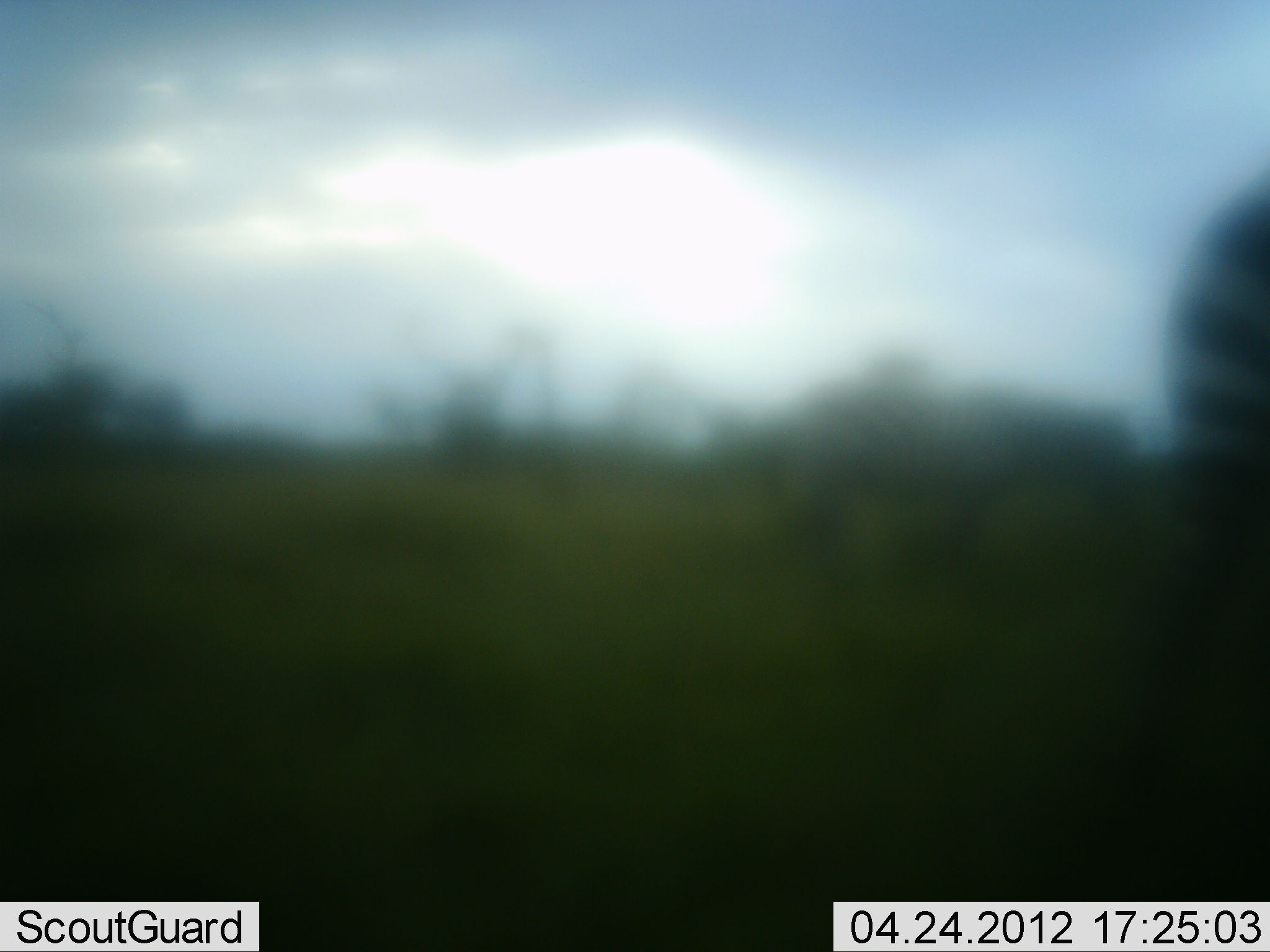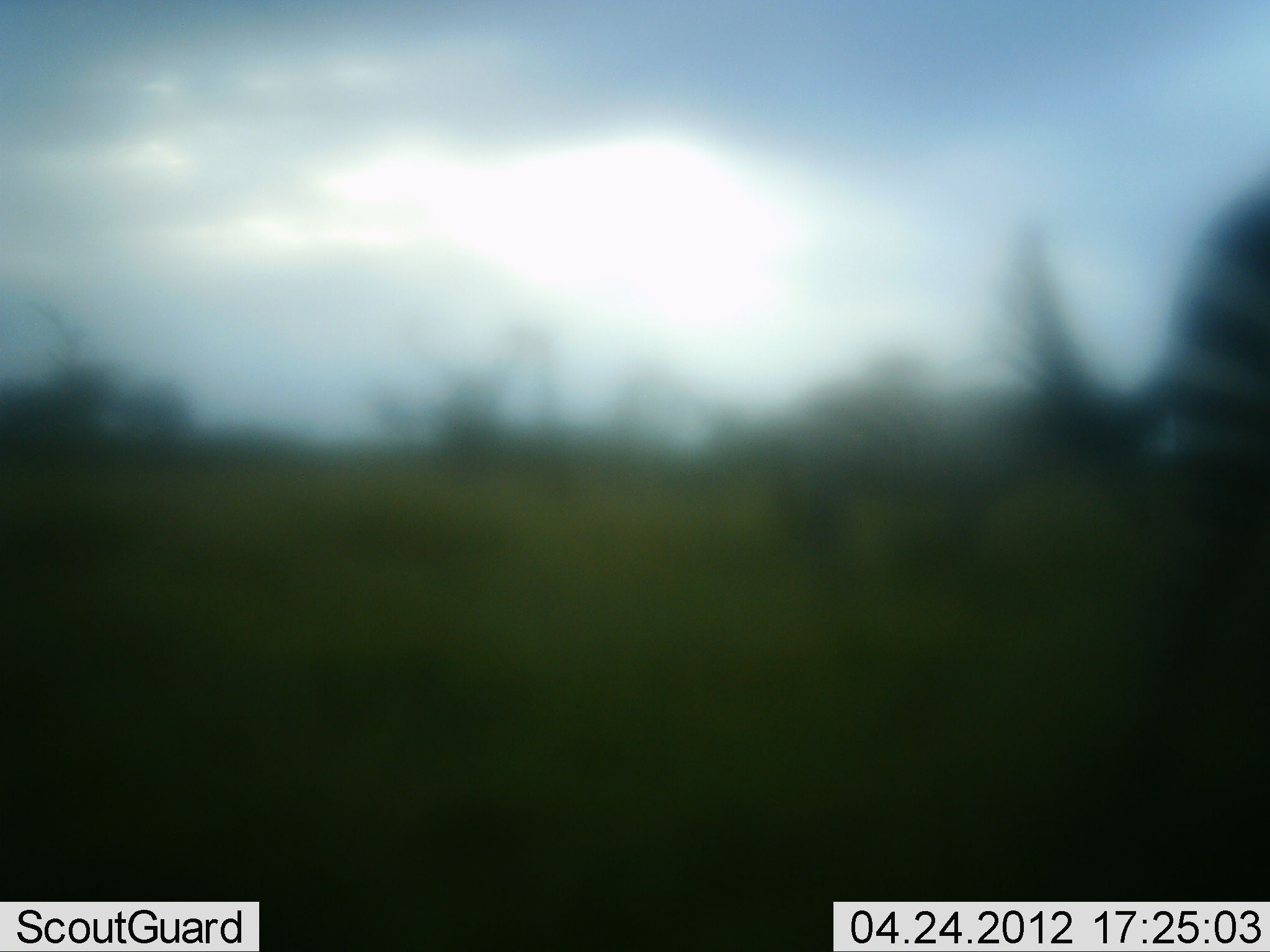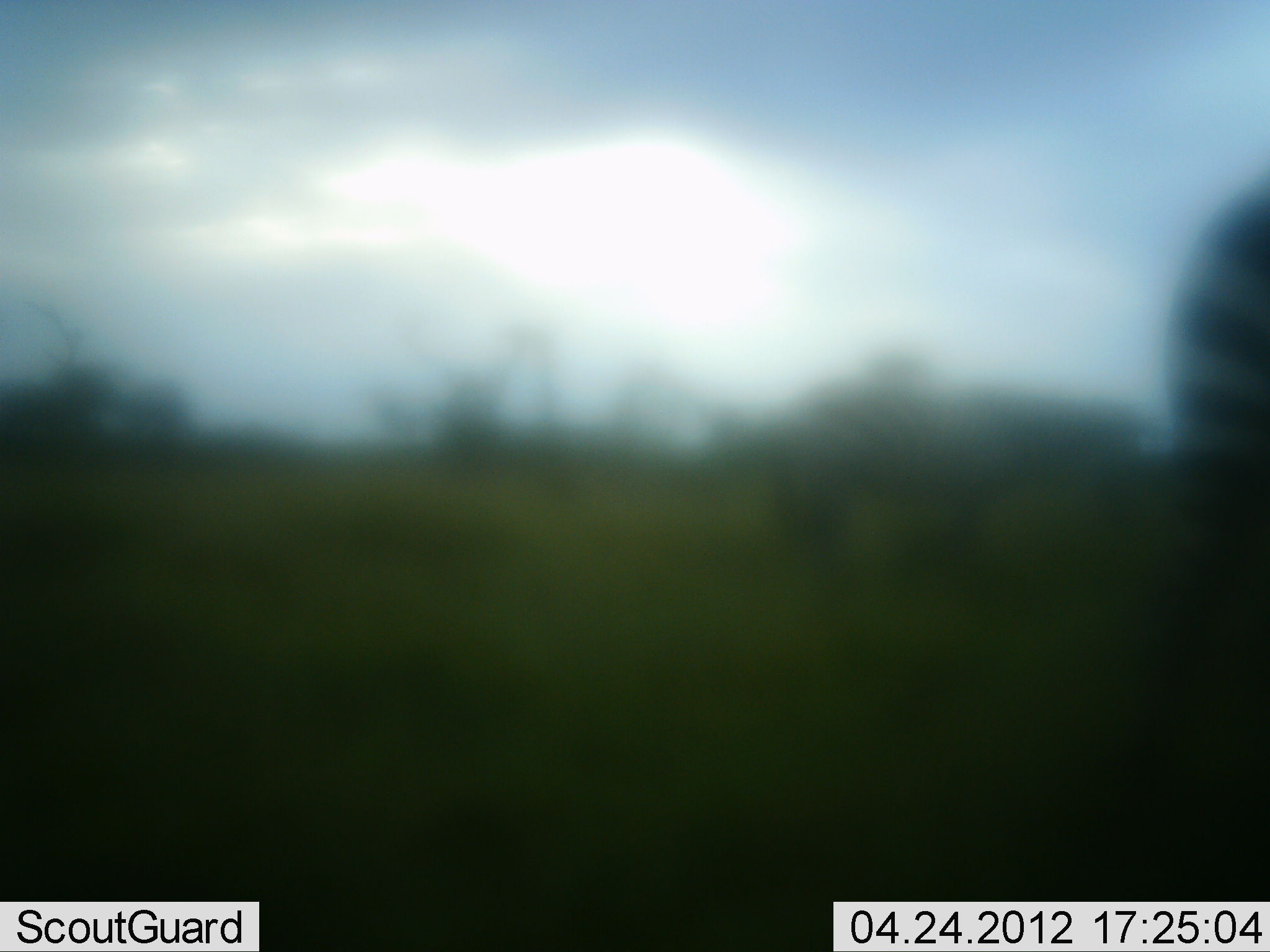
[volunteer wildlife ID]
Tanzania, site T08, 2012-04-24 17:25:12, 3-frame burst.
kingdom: Animalia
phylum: Chordata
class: Mammalia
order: Perissodactyla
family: Equidae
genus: Equus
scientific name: Equus quagga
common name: plains zebra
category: zebra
Zebra (plains zebra) (Equus quagga), count 1. Behavior (volunteer vote fractions): standing 94%, resting 0%, moving 6%, interacting 0%. Young present (vote fraction): 0%. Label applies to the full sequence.